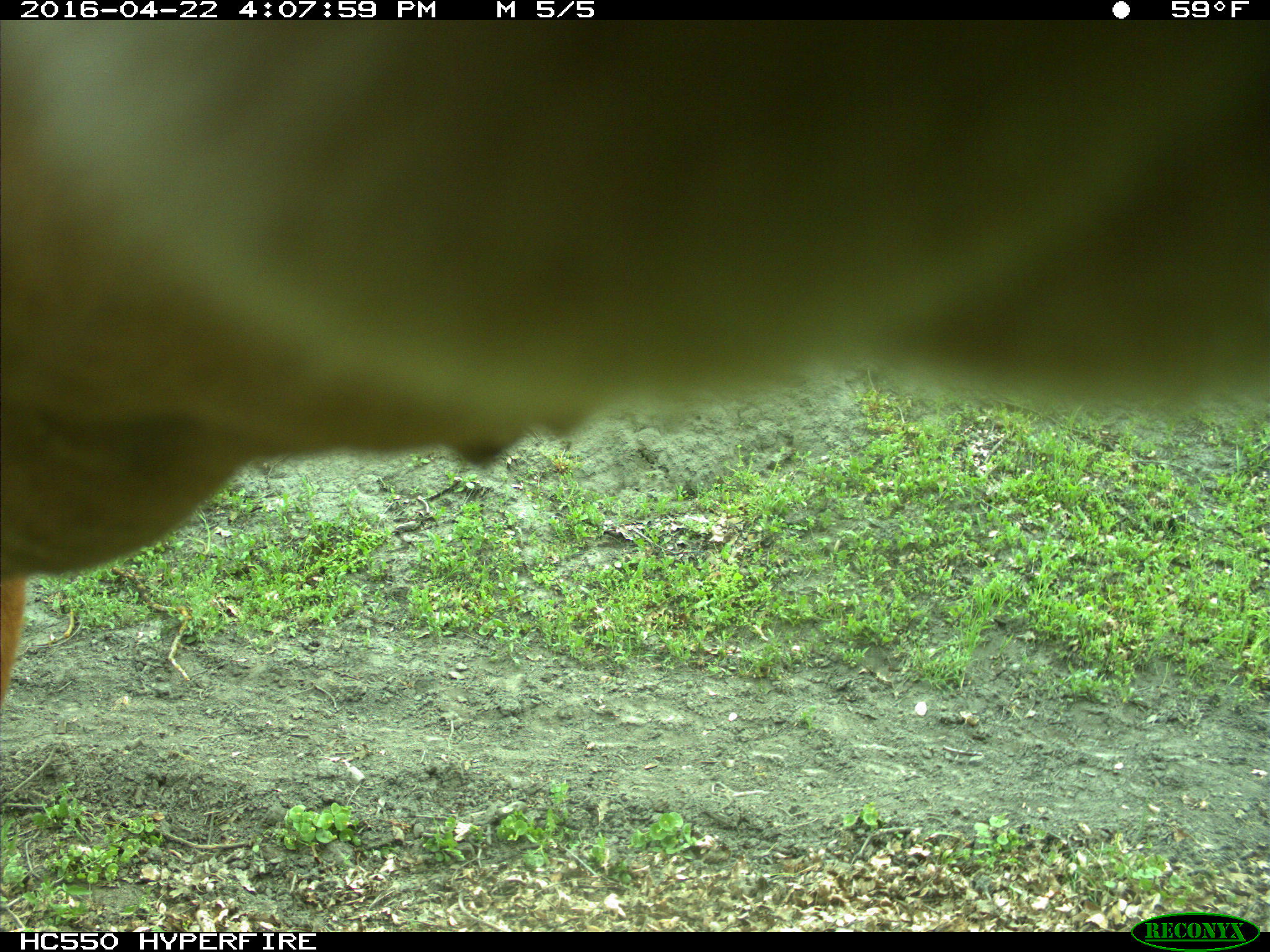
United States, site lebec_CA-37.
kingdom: Animalia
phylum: Chordata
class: Mammalia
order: Artiodactyla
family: Bovidae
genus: Bos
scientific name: Bos taurus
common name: domestic cow